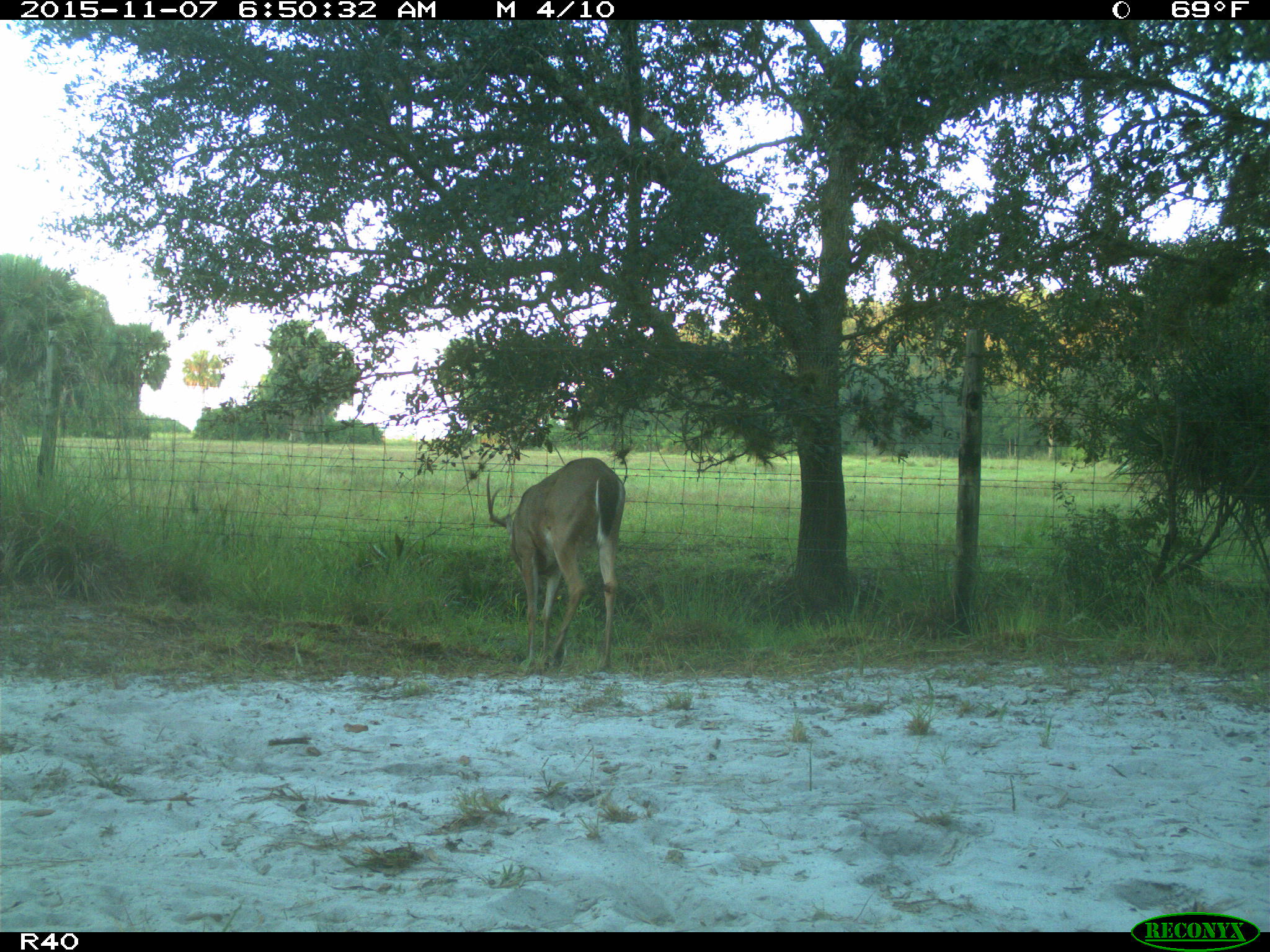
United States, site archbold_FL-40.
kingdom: Animalia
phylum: Chordata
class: Mammalia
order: Artiodactyla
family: Cervidae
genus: Odocoileus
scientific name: Odocoileus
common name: deer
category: unidentified deer